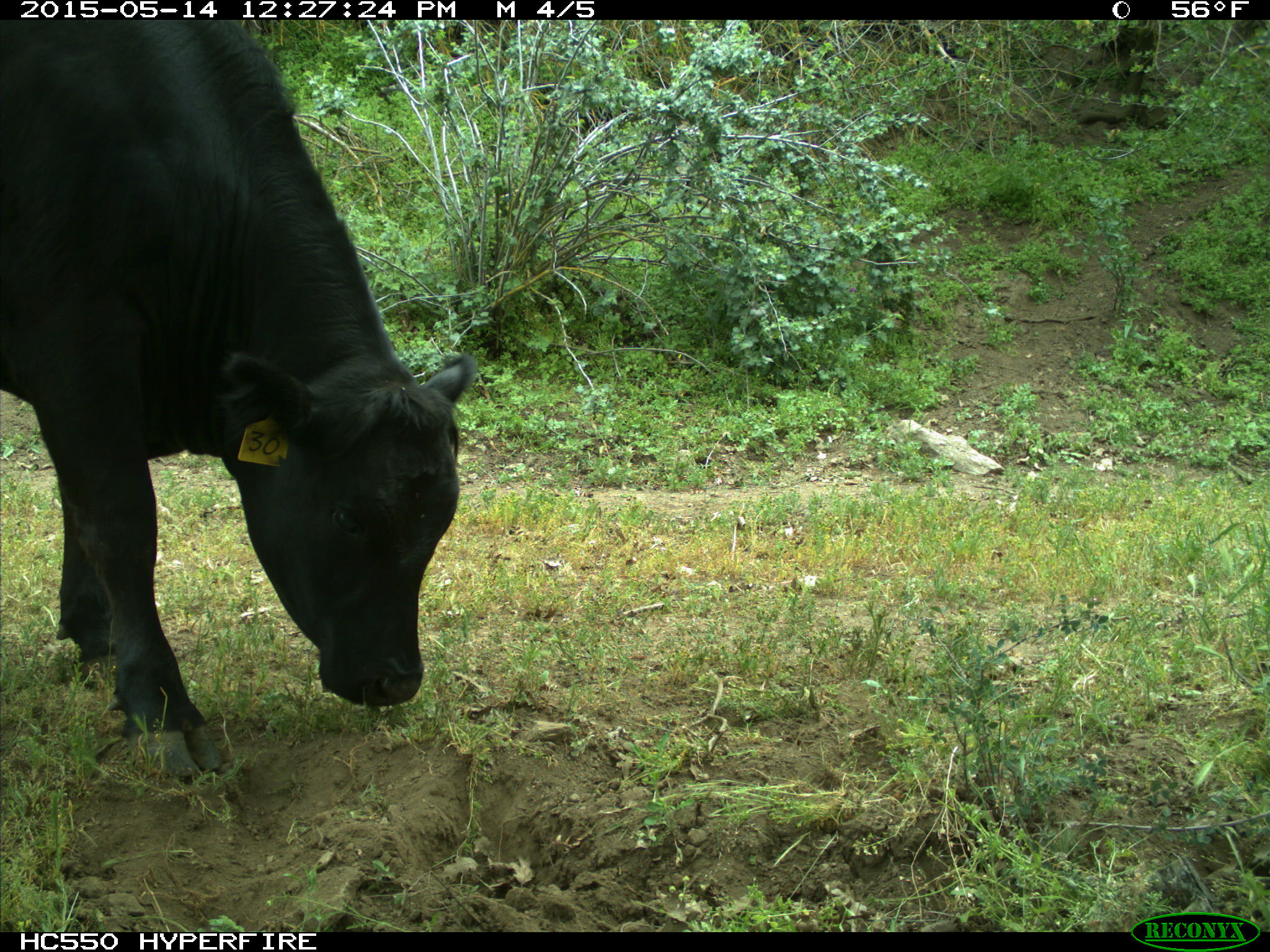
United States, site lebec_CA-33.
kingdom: Animalia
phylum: Chordata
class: Mammalia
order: Artiodactyla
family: Bovidae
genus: Bos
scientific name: Bos taurus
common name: domestic cow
Bos taurus (domestic cow).